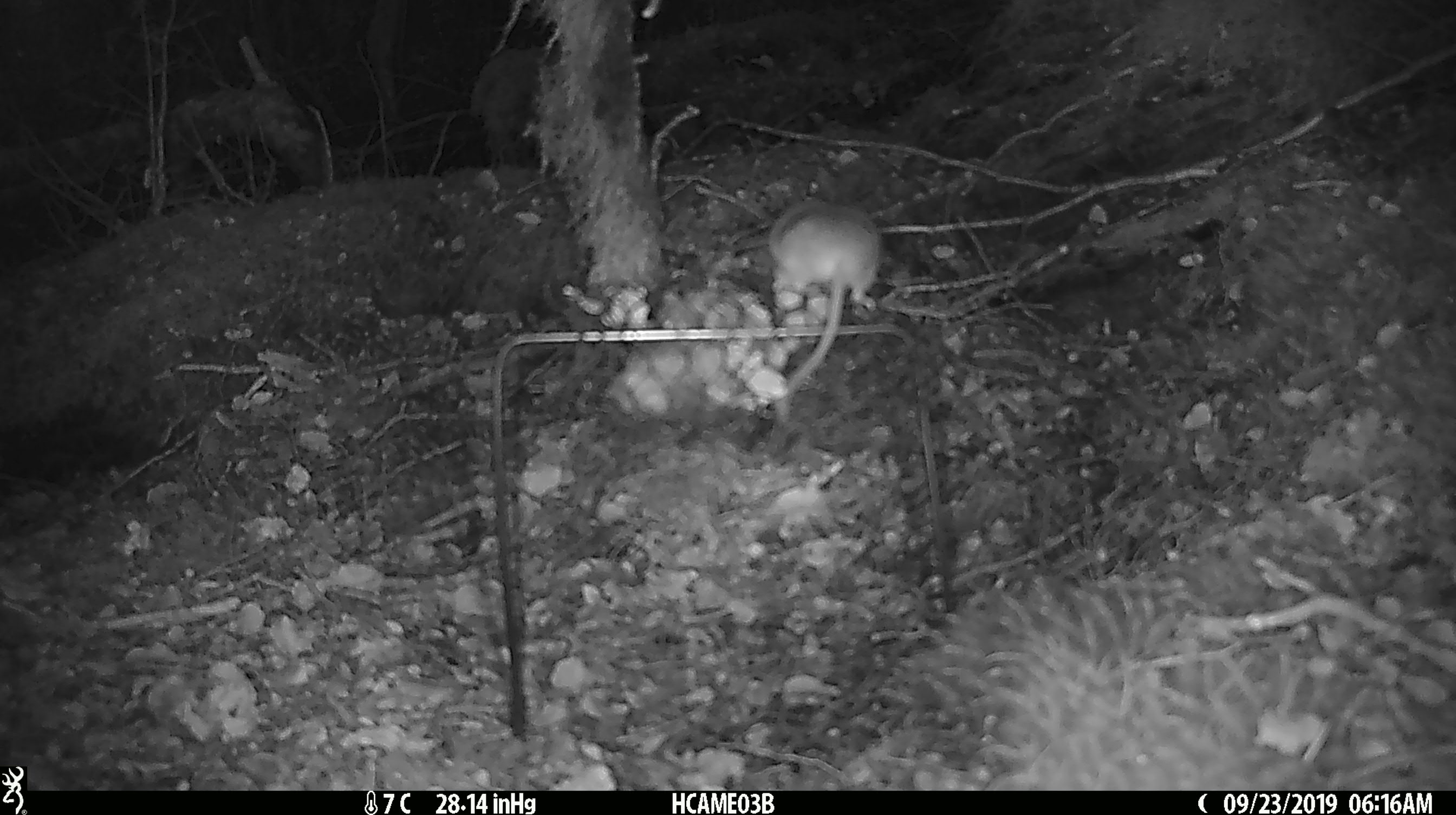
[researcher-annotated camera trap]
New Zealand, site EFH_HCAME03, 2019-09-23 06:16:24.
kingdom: Animalia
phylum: Chordata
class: Mammalia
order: Rodentia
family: Muridae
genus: Mus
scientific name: Mus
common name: mouse